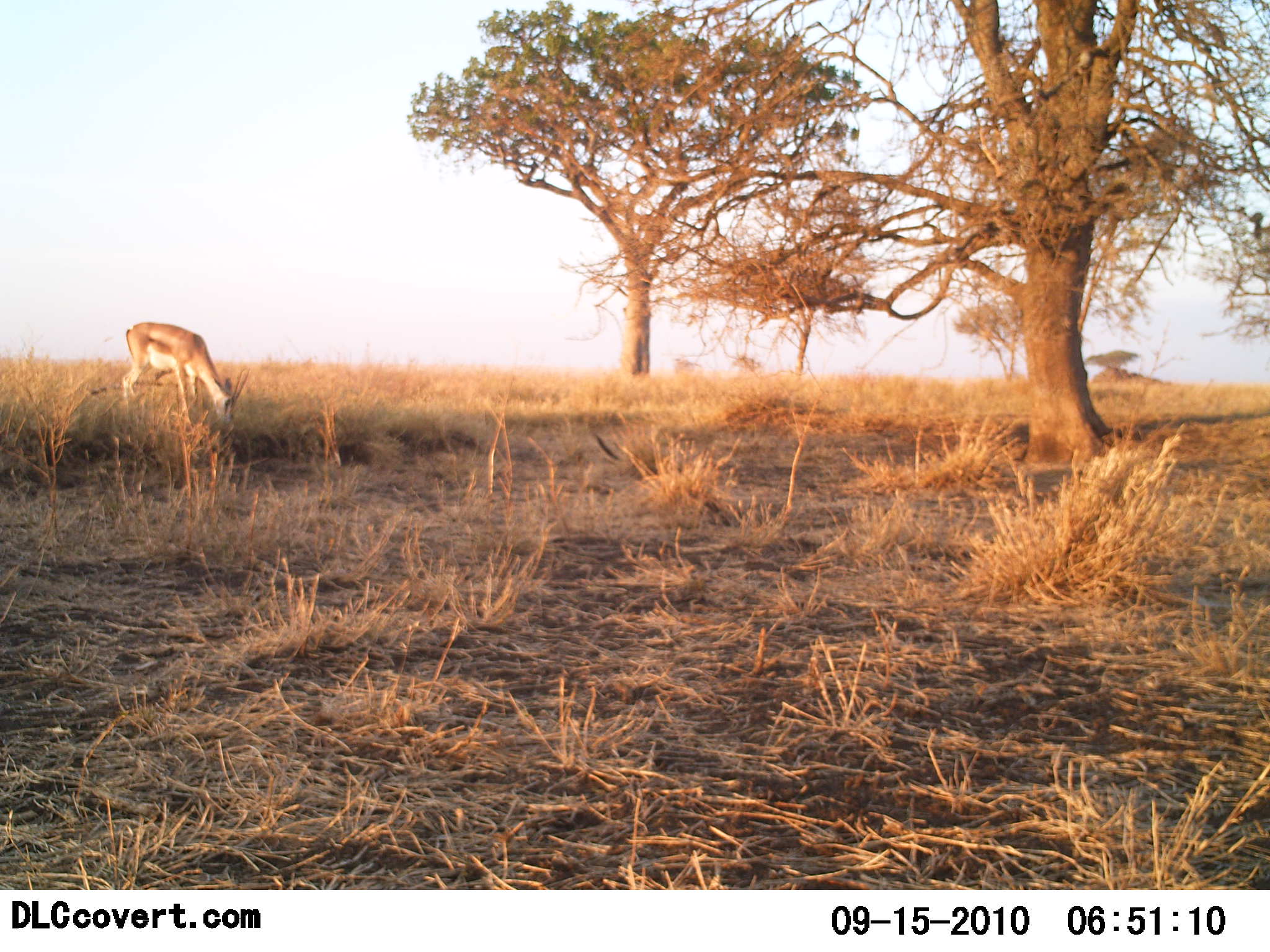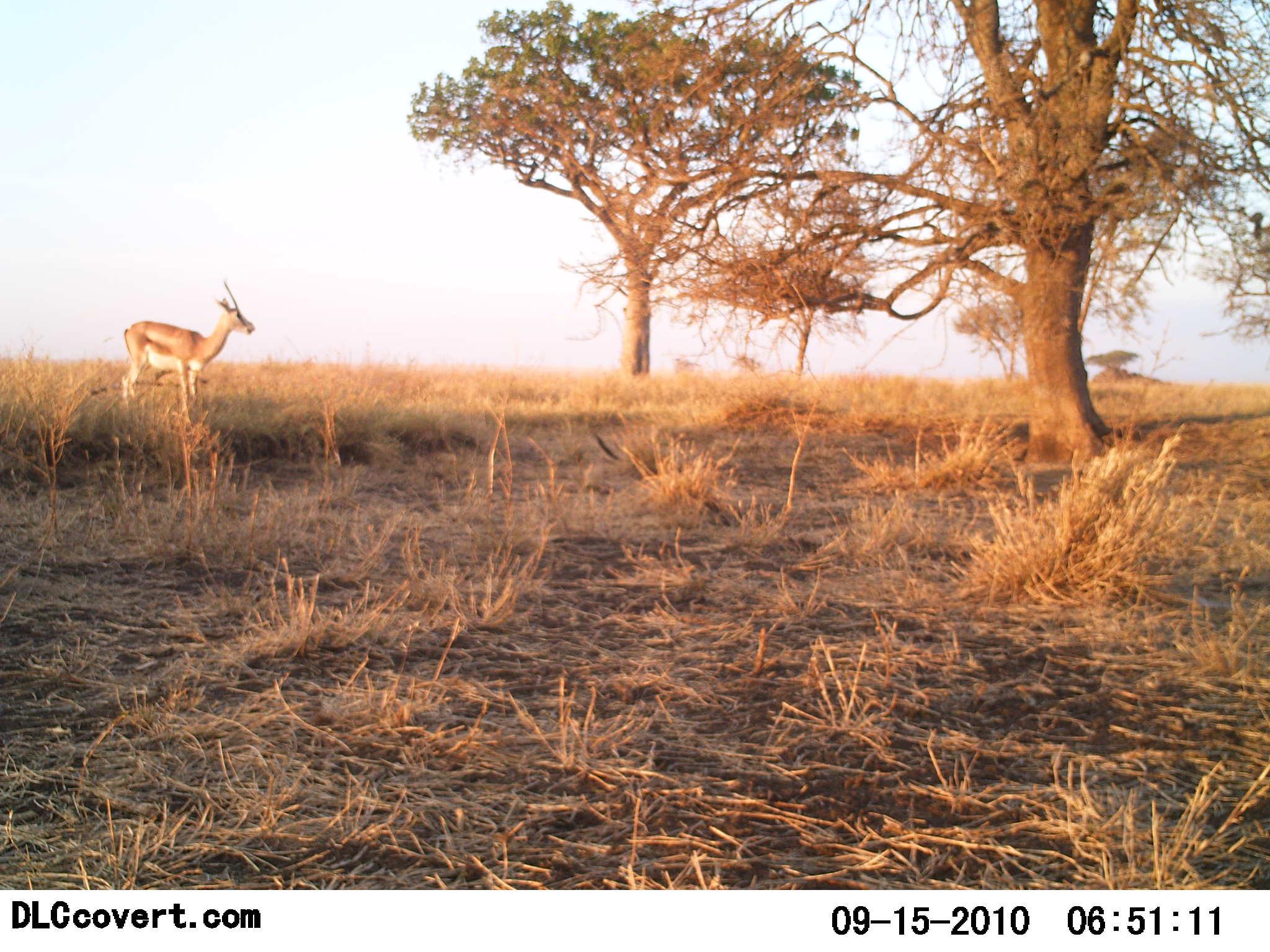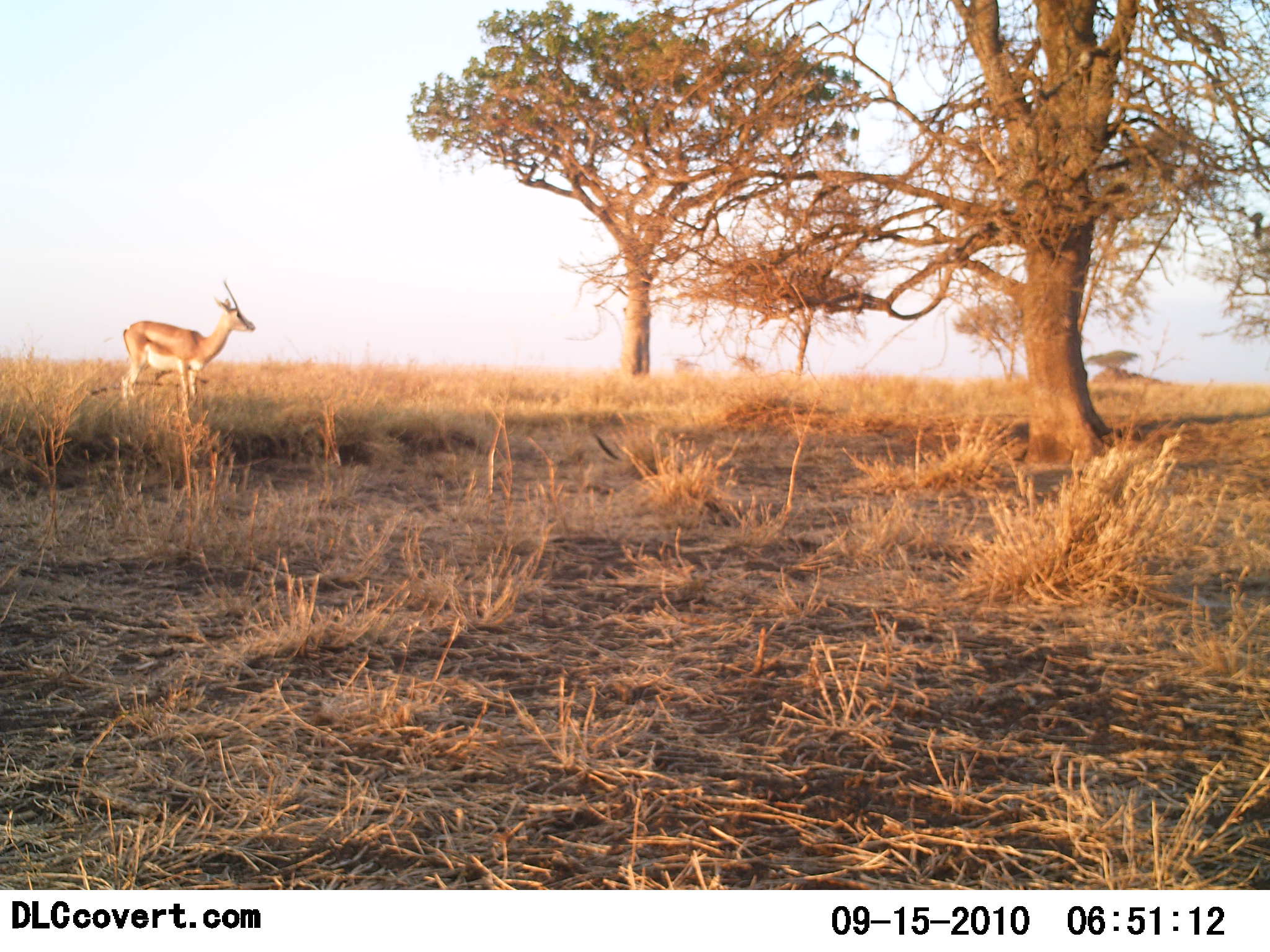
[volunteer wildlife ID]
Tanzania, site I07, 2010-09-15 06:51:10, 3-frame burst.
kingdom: Animalia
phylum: Chordata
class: Mammalia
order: Artiodactyla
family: Bovidae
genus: Nanger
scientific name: Nanger granti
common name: grant's gazelle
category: gazellegrants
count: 1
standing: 45%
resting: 0%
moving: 0%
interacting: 0%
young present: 0%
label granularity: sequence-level